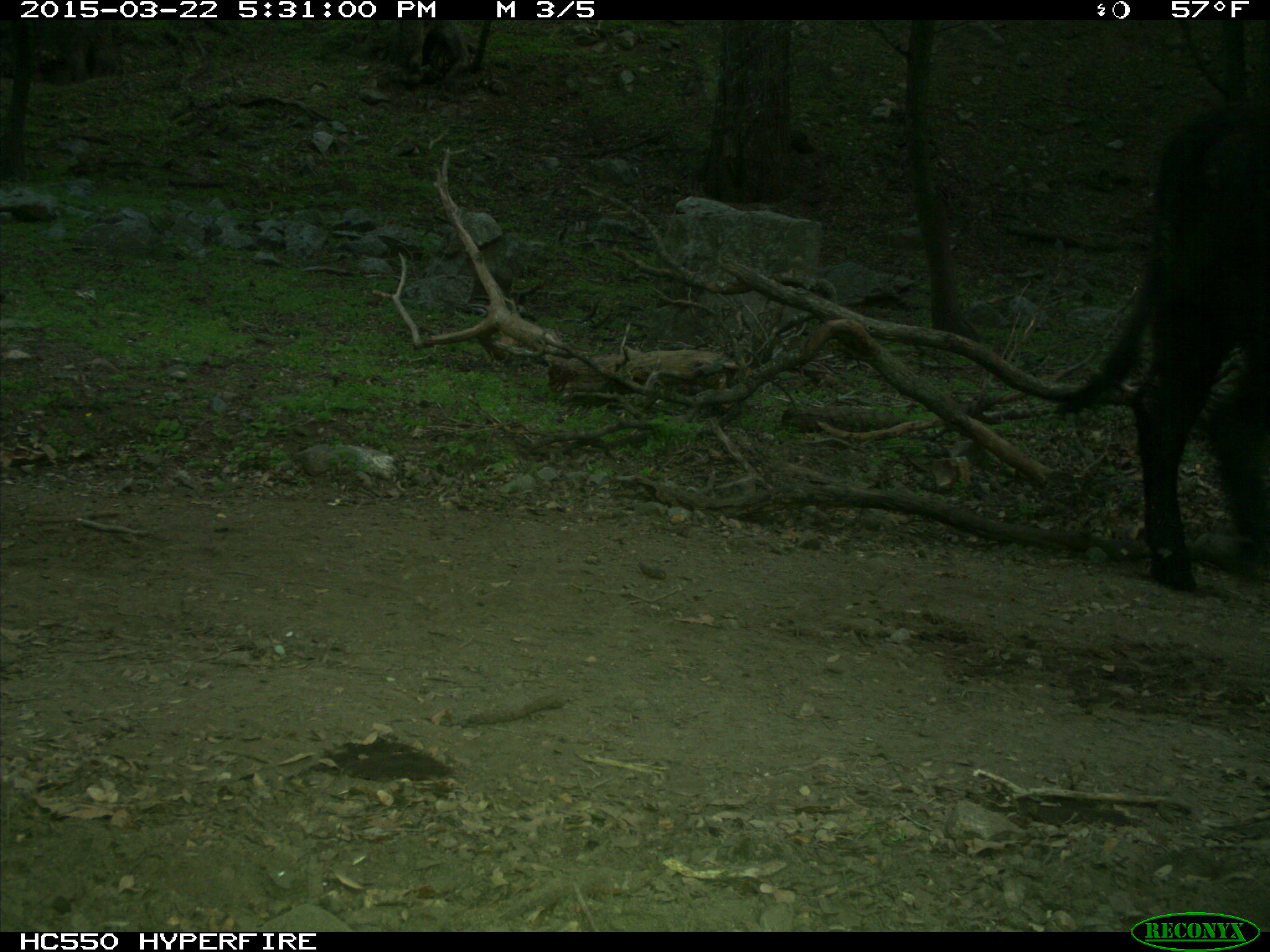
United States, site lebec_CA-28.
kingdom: Animalia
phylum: Chordata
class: Mammalia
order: Artiodactyla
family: Bovidae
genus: Bos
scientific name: Bos taurus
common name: domestic cow